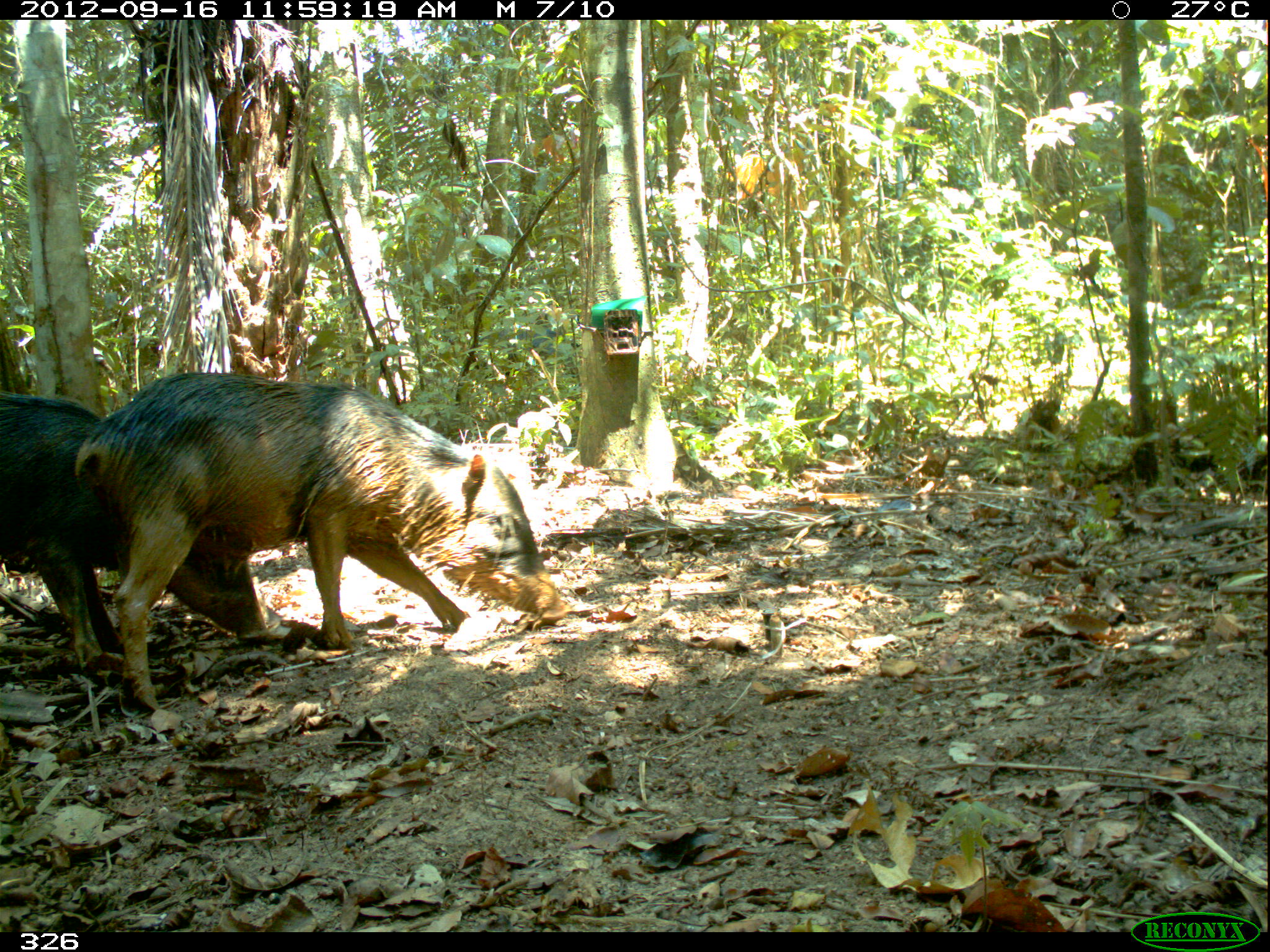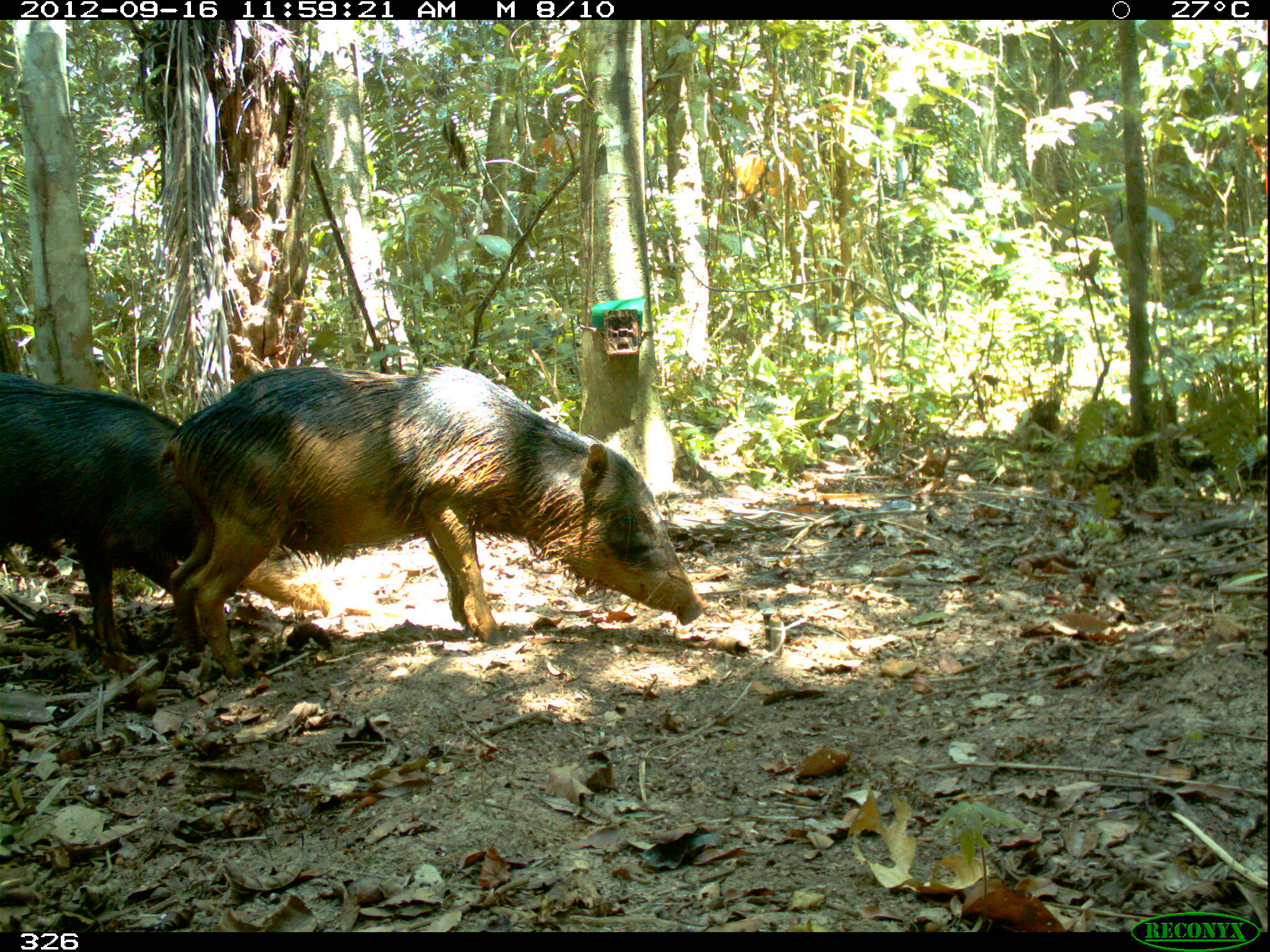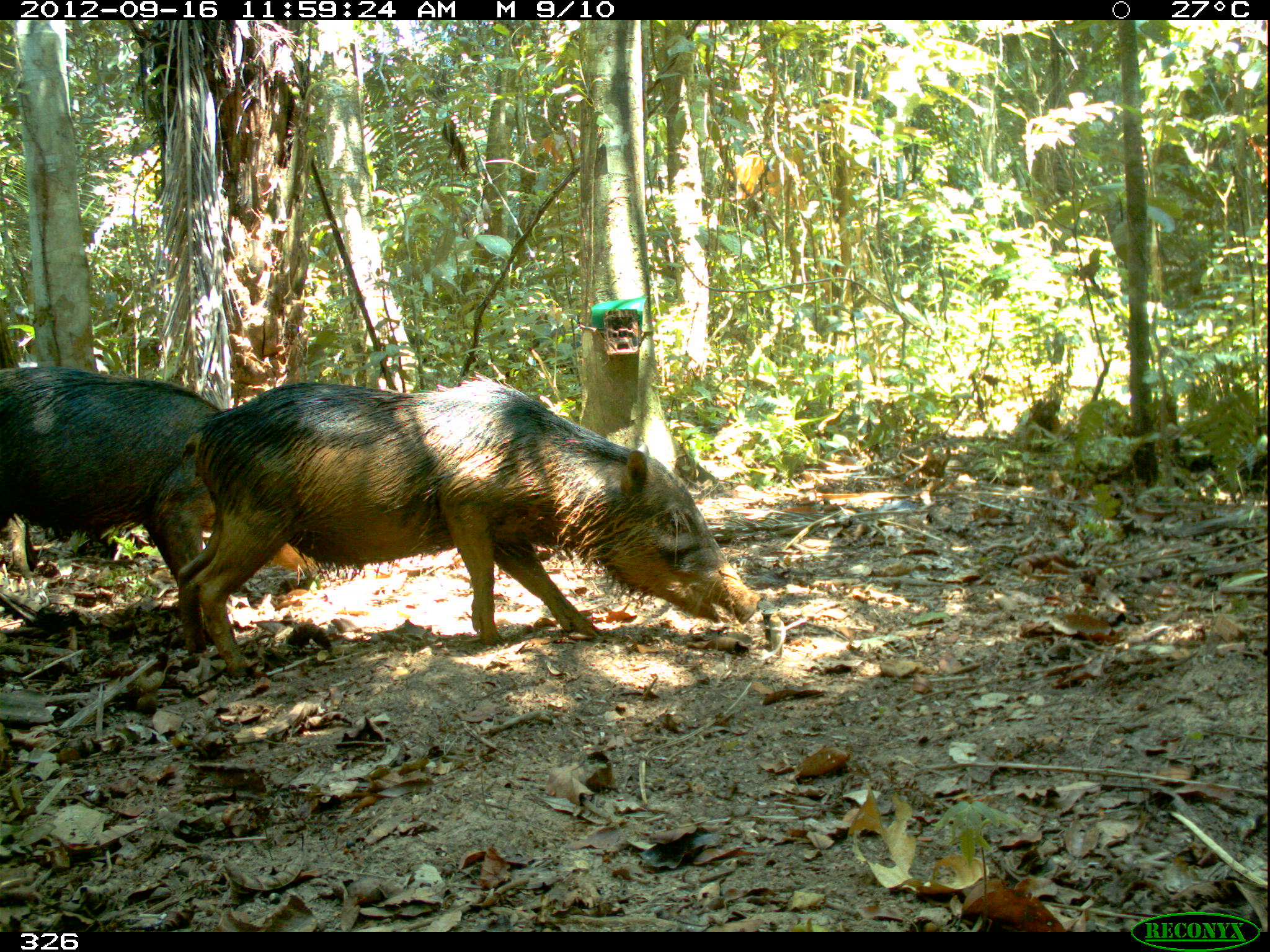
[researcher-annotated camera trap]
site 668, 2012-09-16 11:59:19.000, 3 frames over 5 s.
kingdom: Animalia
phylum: Chordata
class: Mammalia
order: Artiodactyla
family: Tayassuidae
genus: Tayassu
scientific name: Tayassu pecari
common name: white-lipped peccary